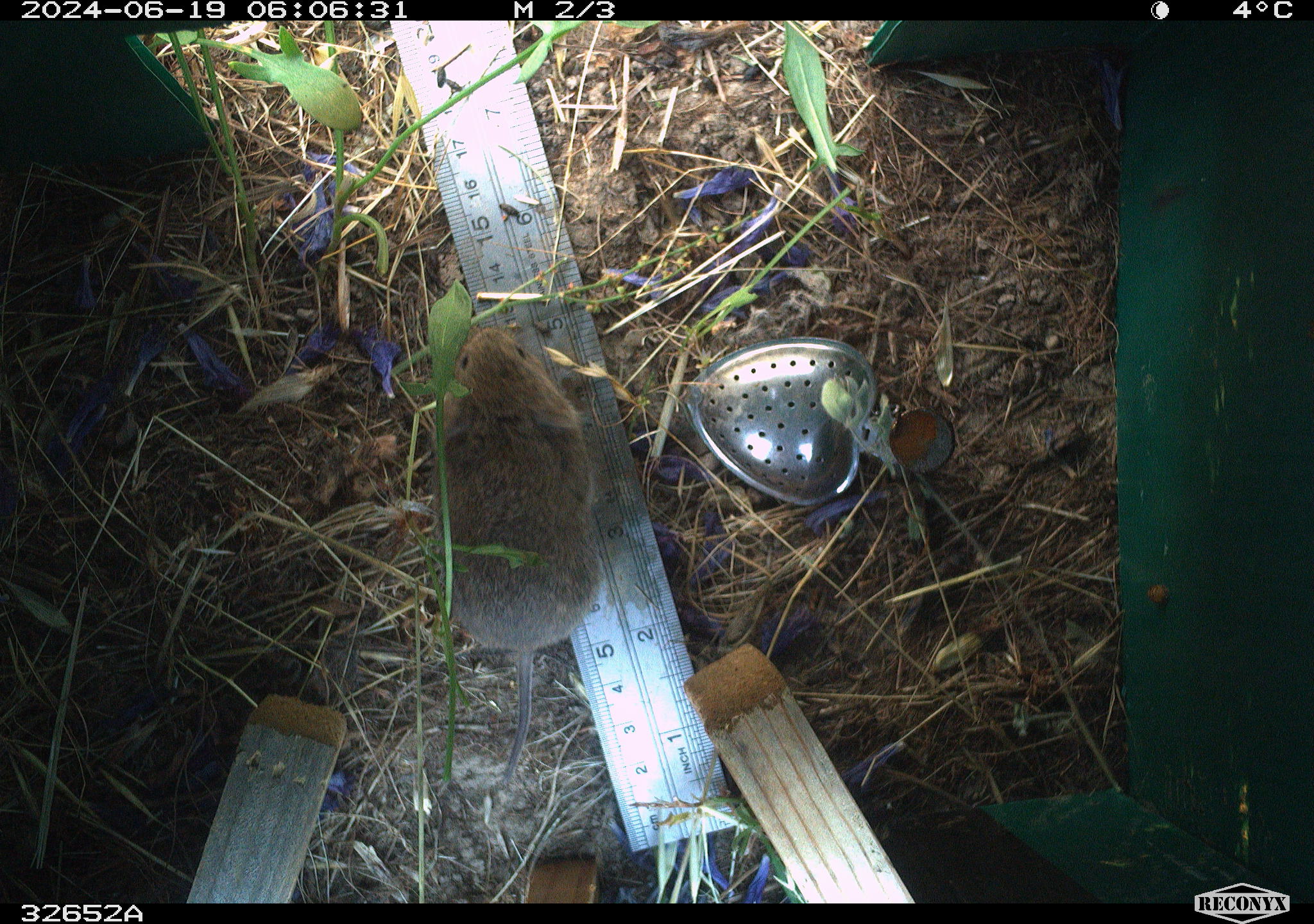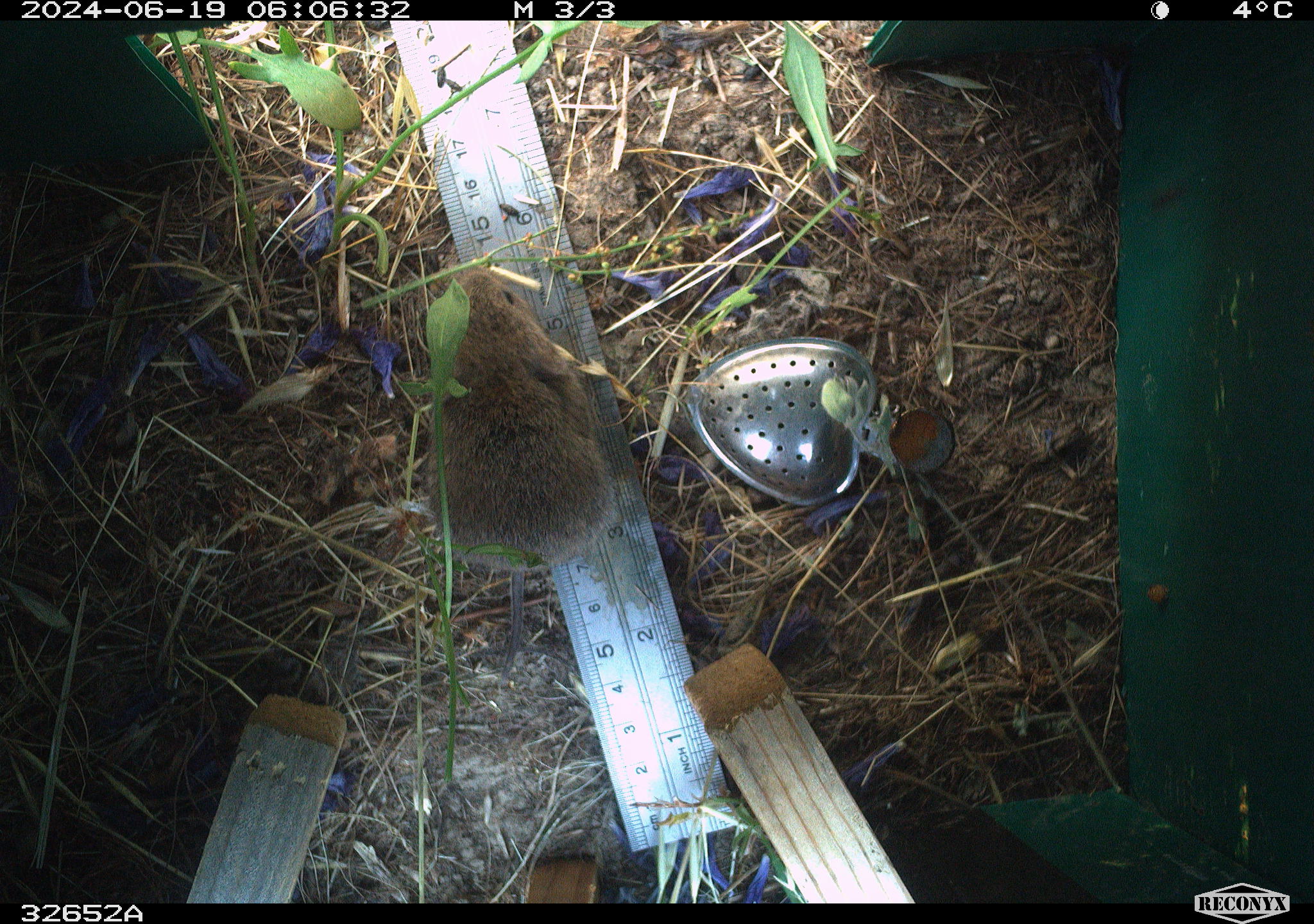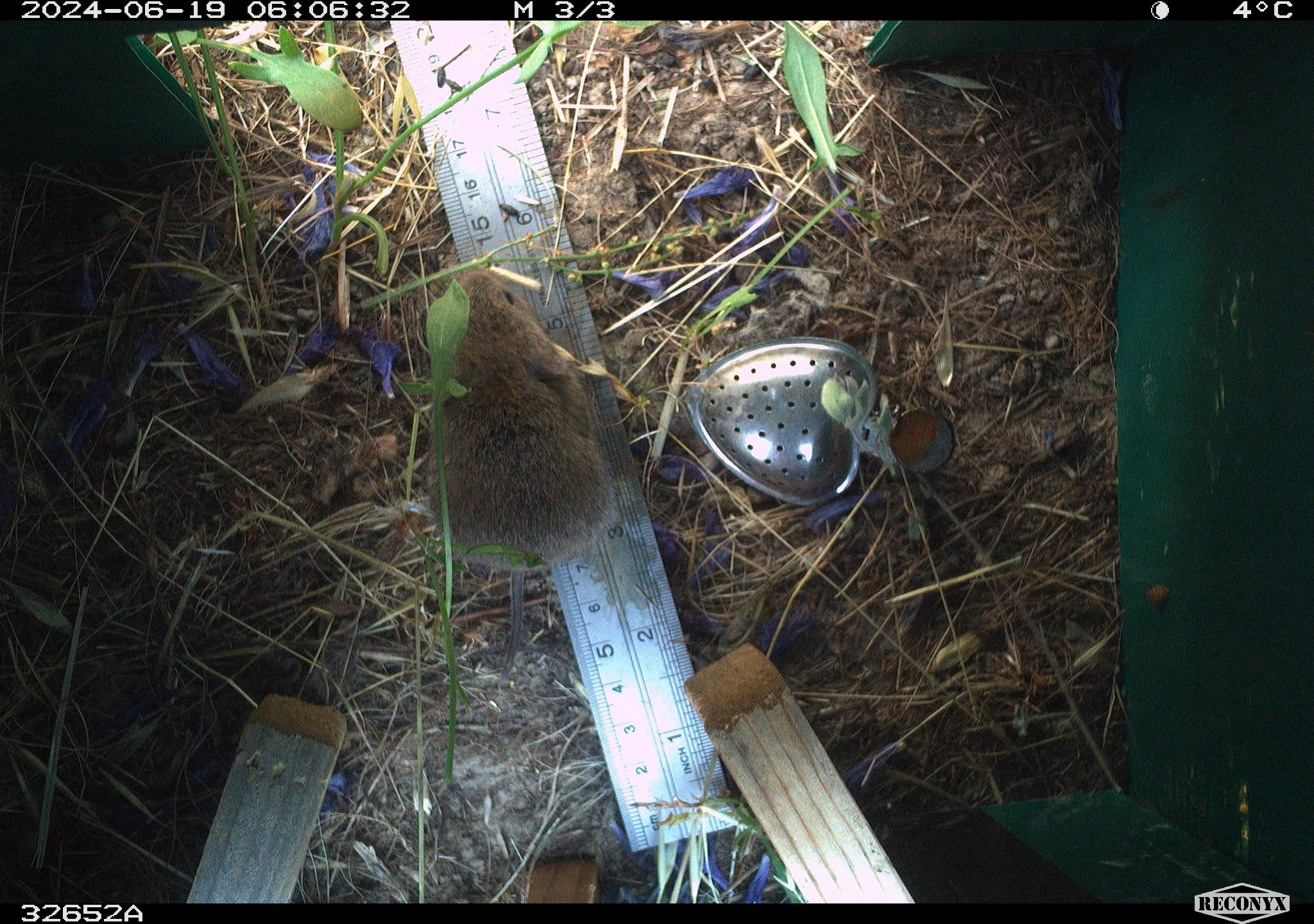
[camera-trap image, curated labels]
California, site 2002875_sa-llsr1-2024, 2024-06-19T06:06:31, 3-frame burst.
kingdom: Animalia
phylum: Chordata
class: Mammalia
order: Rodentia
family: Cricetidae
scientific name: Arvicolinae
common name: voles, lemmings, and muskrats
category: arvicolinae subfamily